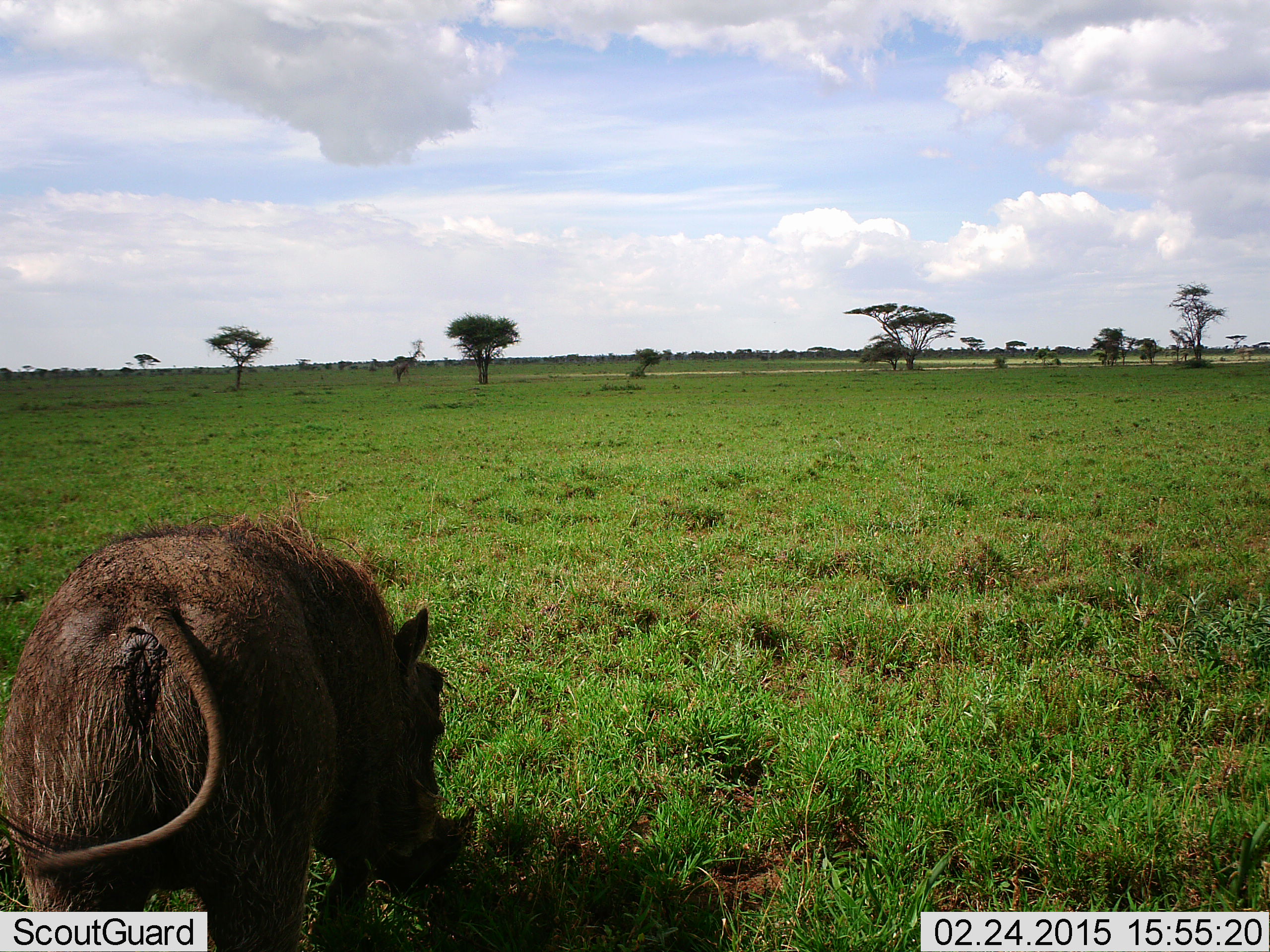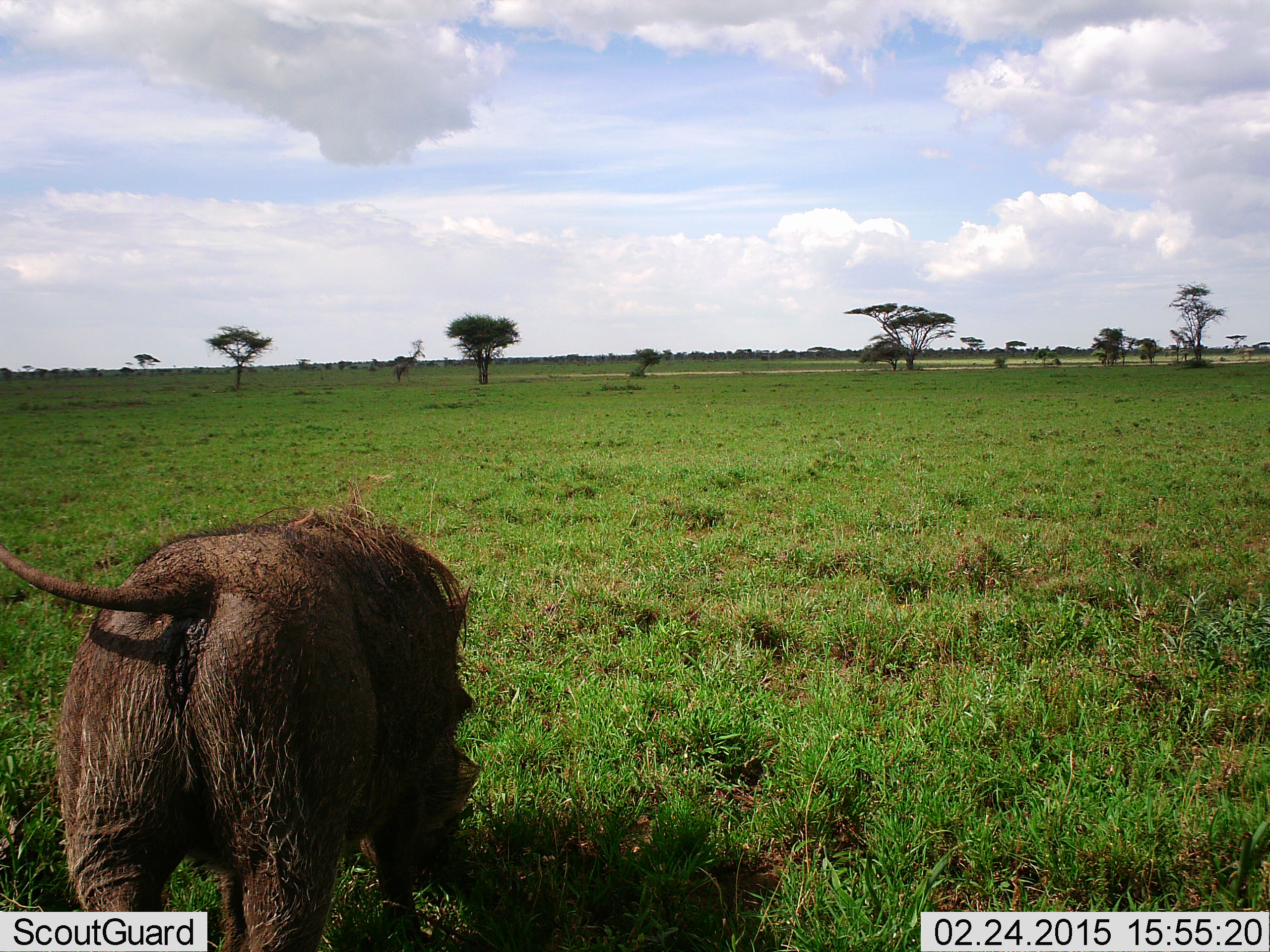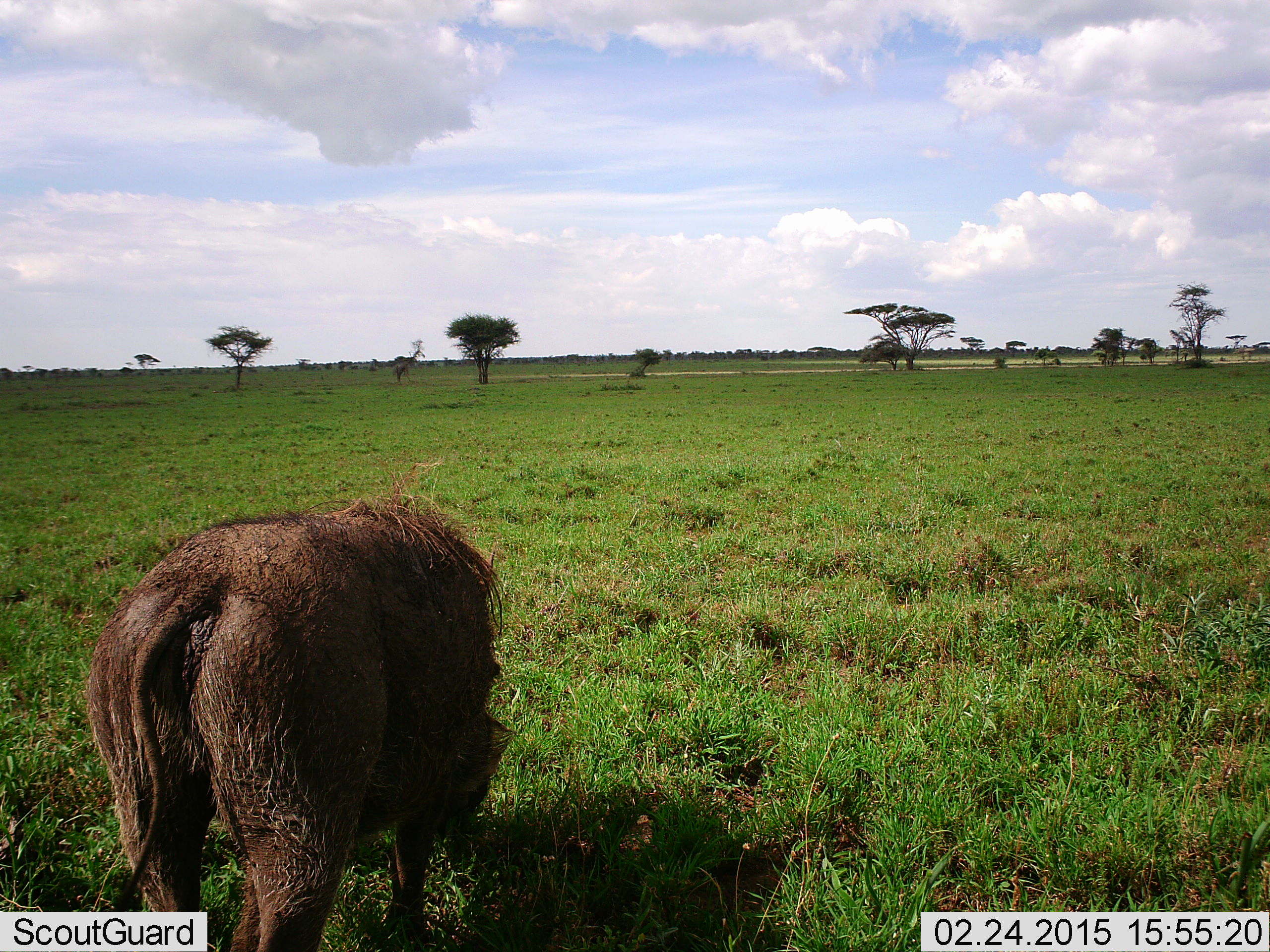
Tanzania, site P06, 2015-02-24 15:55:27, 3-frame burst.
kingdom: Animalia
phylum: Chordata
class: Mammalia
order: Artiodactyla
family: Suidae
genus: Phacochoerus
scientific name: Phacochoerus africanus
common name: warthog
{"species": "warthog (Phacochoerus africanus)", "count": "1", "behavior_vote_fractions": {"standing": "30%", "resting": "0%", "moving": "40%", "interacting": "0%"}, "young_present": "0%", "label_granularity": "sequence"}